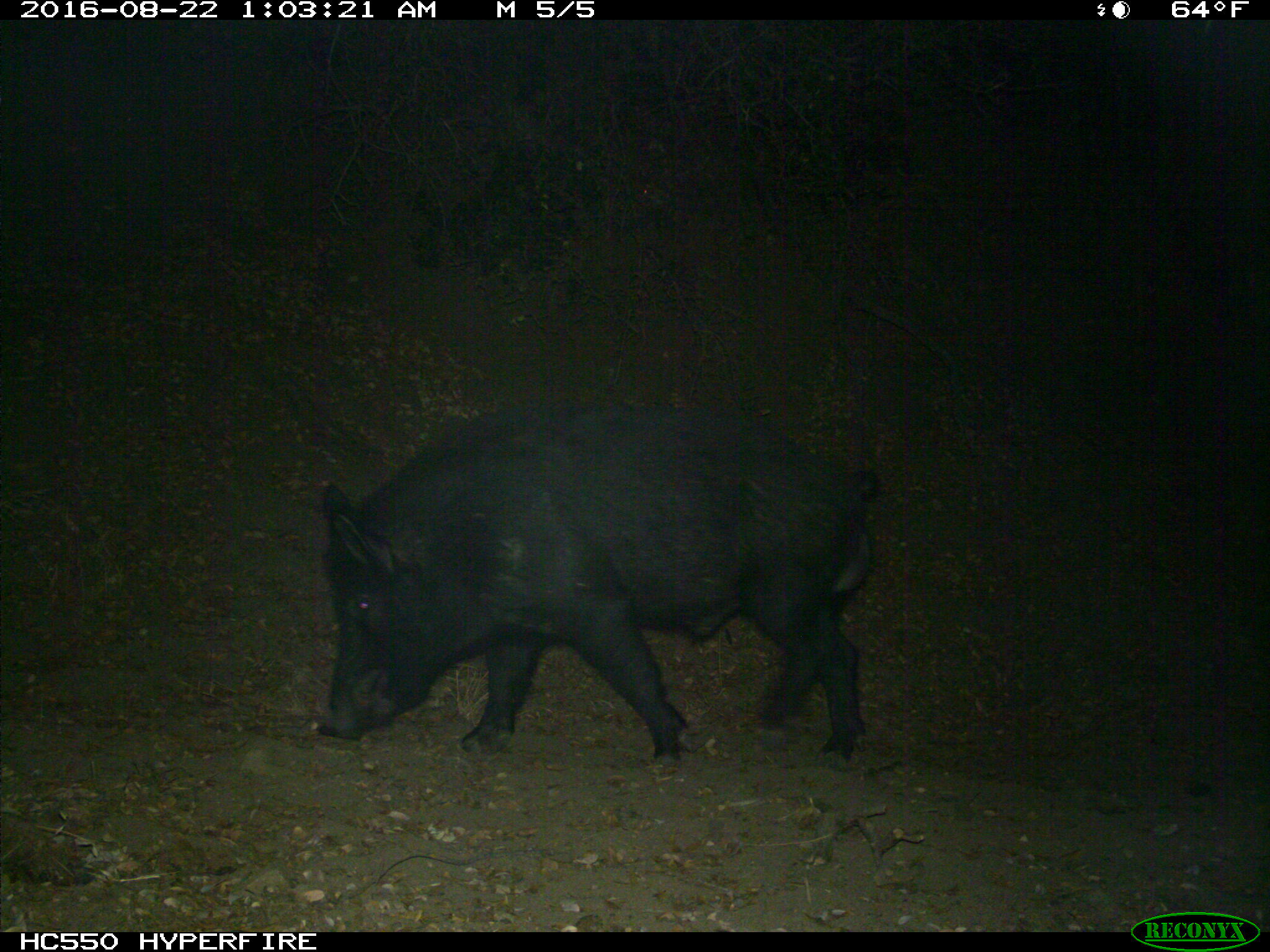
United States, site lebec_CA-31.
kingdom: Animalia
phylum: Chordata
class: Mammalia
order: Artiodactyla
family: Suidae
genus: Sus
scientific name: Sus scrofa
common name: wild boar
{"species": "Sus scrofa (wild boar)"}